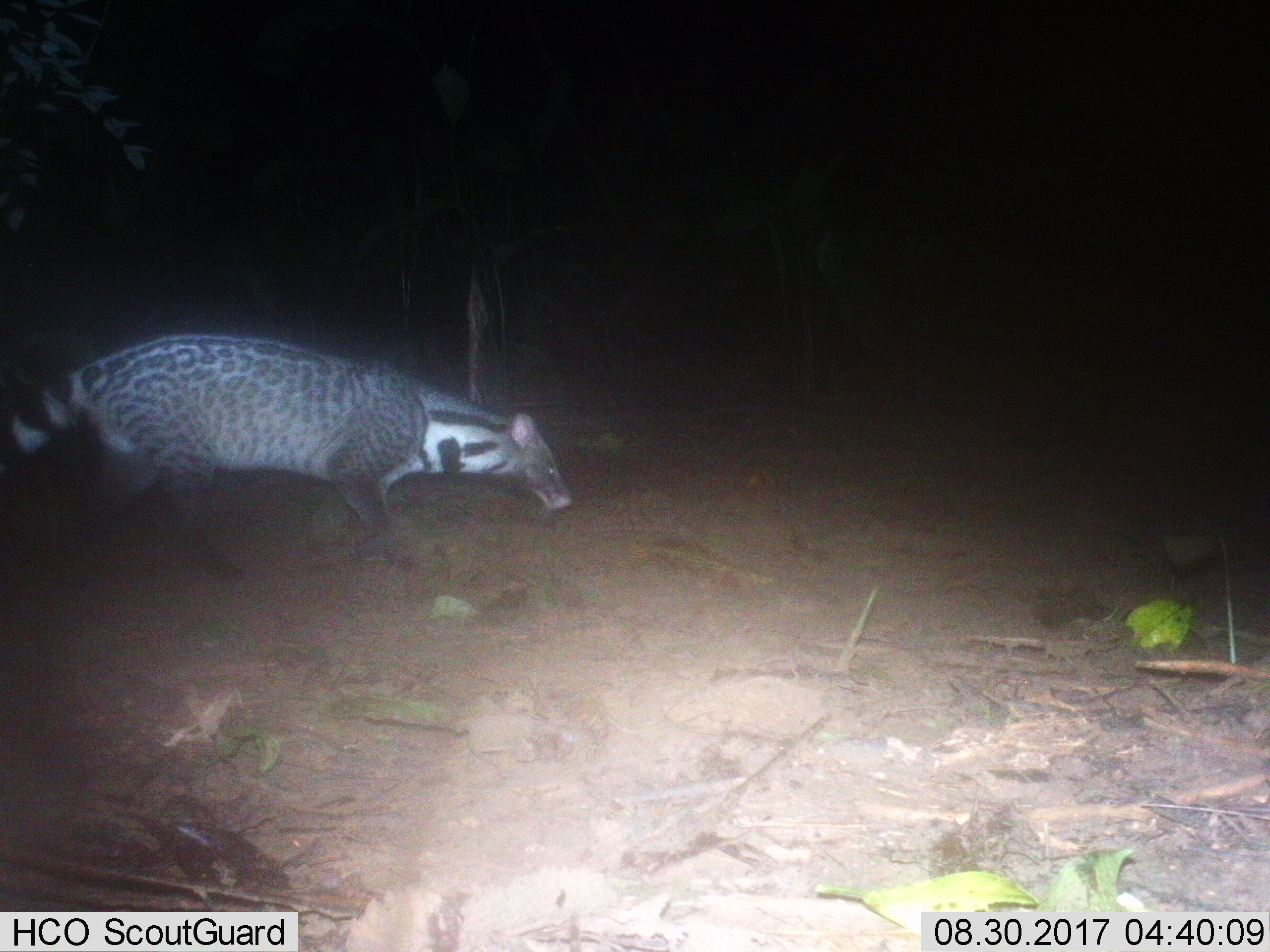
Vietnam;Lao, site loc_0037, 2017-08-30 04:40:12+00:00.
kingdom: Animalia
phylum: Chordata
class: Mammalia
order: Carnivora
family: Viverridae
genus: Viverra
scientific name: Viverra zibetha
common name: large indian civet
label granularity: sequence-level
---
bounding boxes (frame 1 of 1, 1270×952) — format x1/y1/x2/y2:
large indian civet: 0/332/571/579